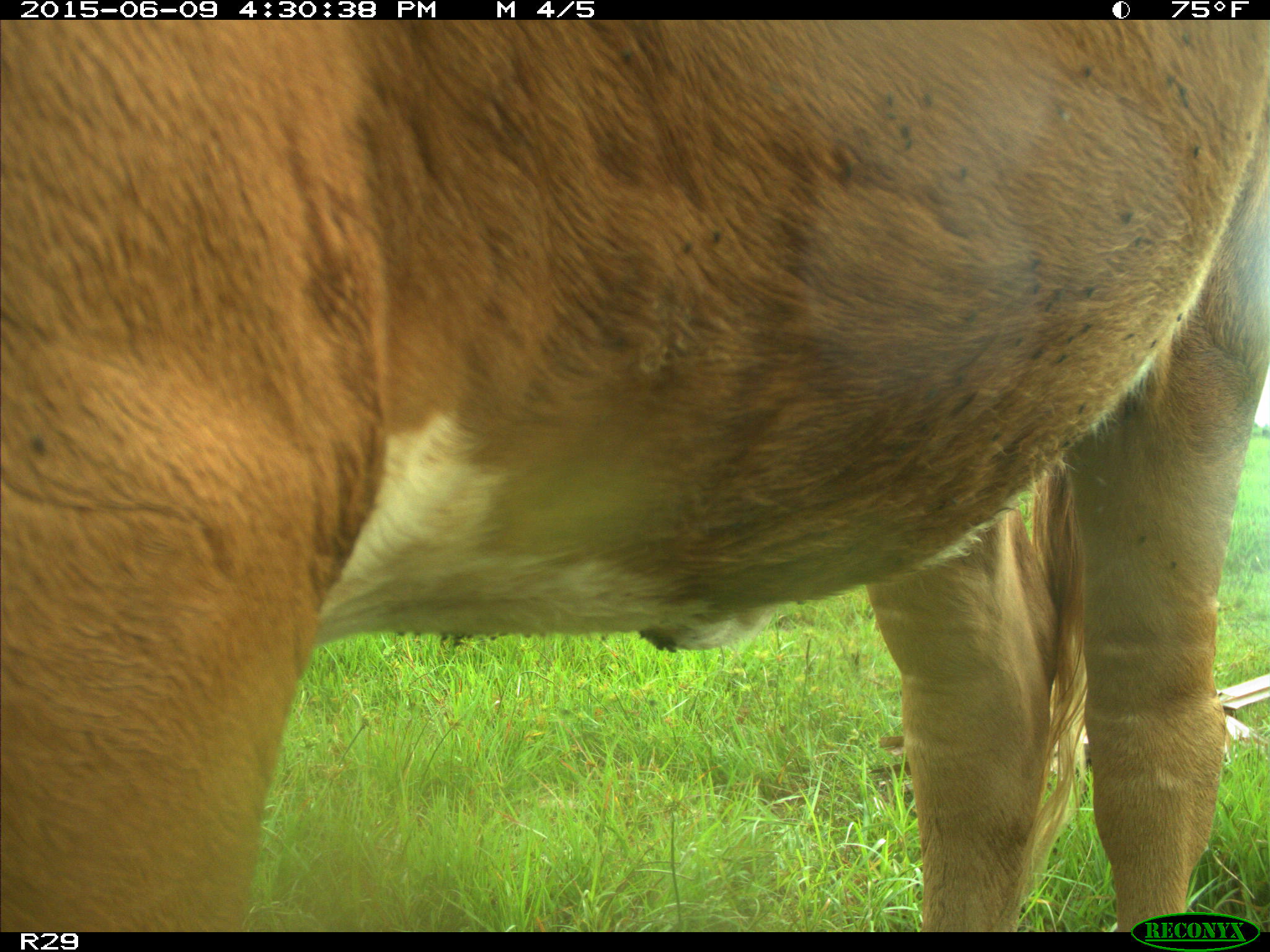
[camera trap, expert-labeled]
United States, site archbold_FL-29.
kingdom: Animalia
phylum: Chordata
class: Mammalia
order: Artiodactyla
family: Bovidae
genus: Bos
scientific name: Bos taurus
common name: domestic cow